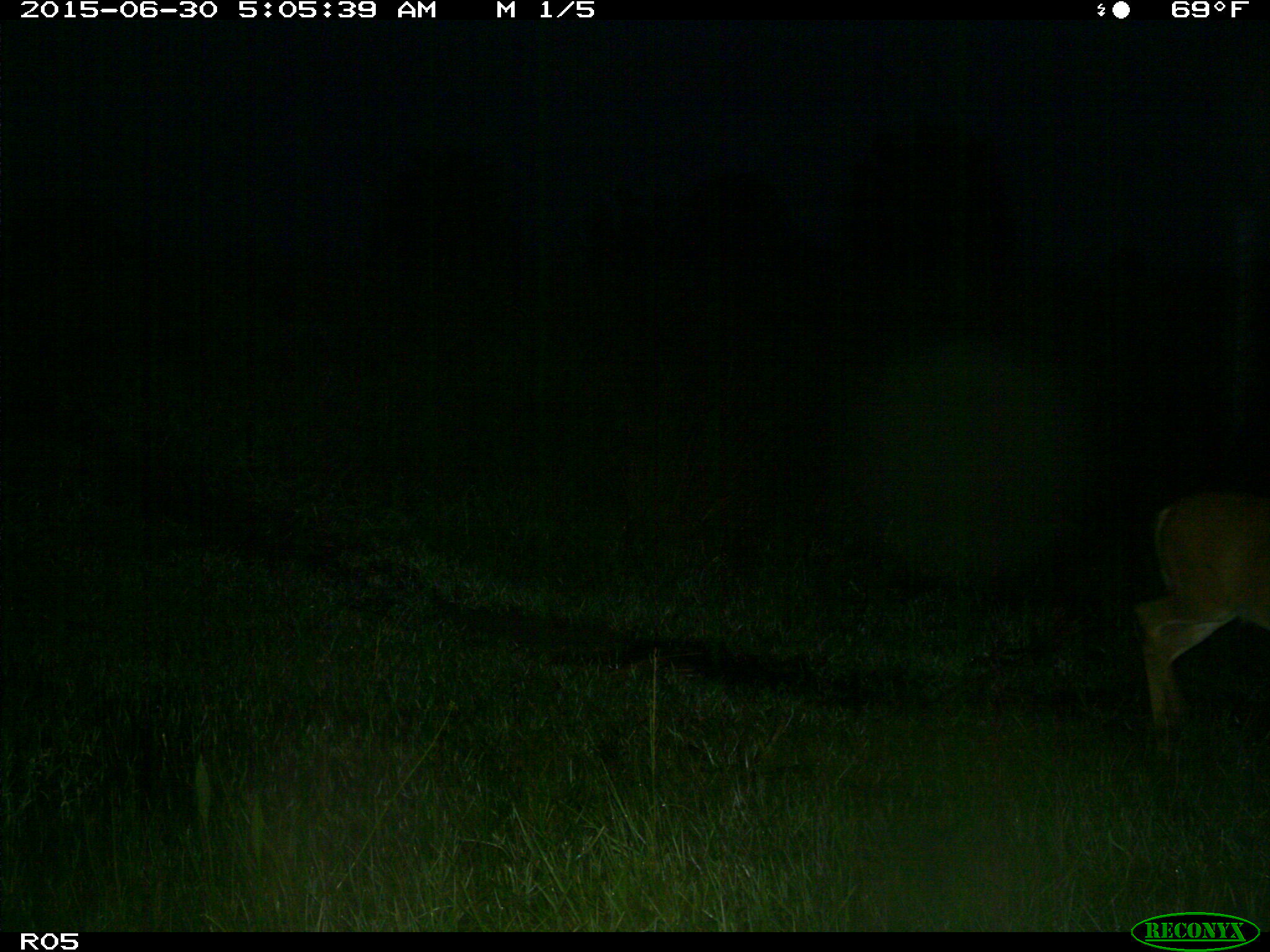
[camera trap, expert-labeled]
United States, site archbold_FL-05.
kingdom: Animalia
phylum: Chordata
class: Mammalia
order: Artiodactyla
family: Cervidae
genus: Odocoileus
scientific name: Odocoileus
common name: deer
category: unidentified deer